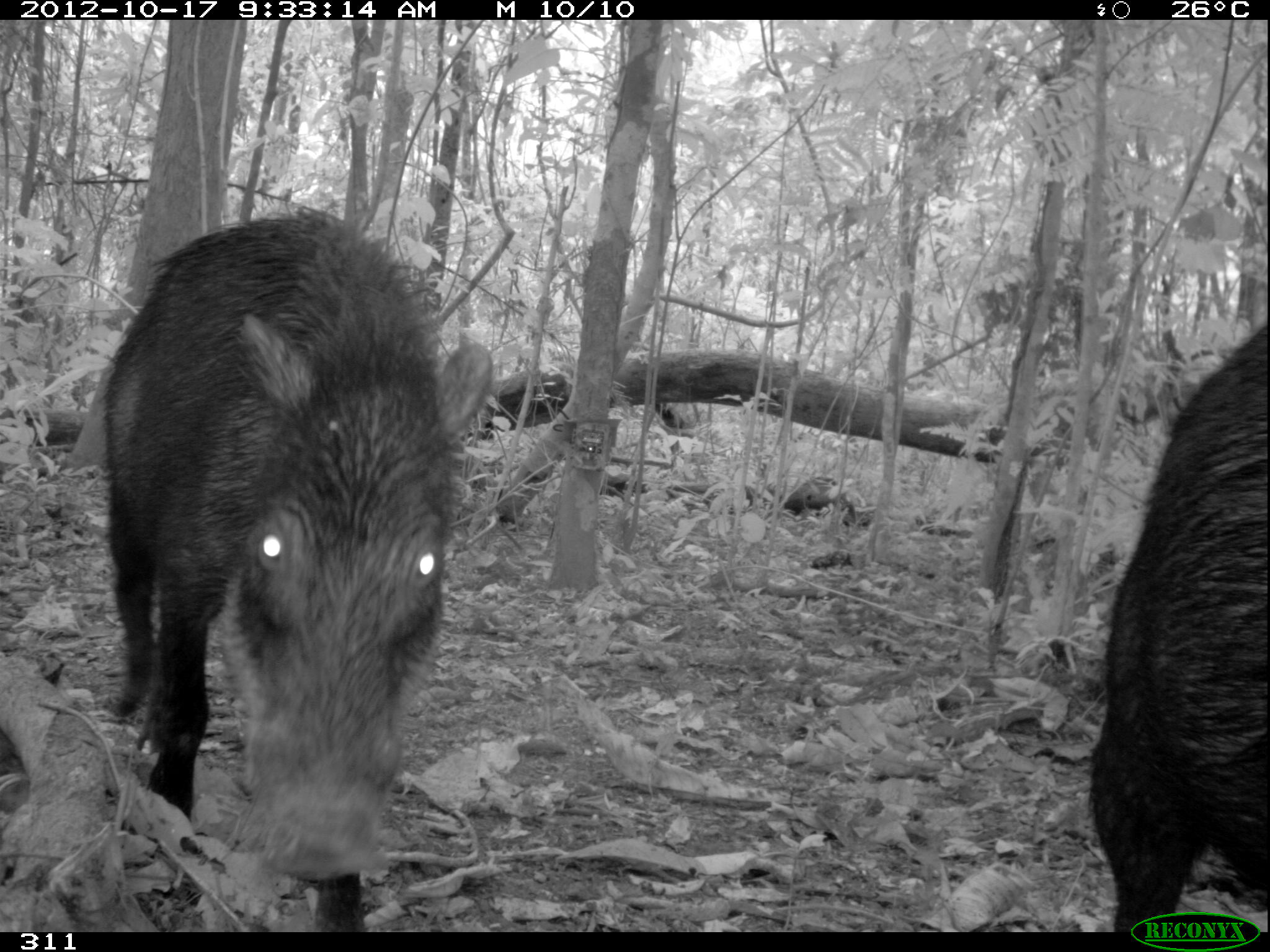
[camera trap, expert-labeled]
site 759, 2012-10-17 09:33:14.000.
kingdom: Animalia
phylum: Chordata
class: Mammalia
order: Artiodactyla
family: Tayassuidae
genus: Tayassu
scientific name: Tayassu pecari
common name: white-lipped peccary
Tayassu pecari (white-lipped peccary).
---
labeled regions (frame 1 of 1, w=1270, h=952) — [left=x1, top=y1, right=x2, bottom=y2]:
tayassu pecari: [left=101, top=205, right=491, bottom=933]; [left=1089, top=324, right=1268, bottom=933]